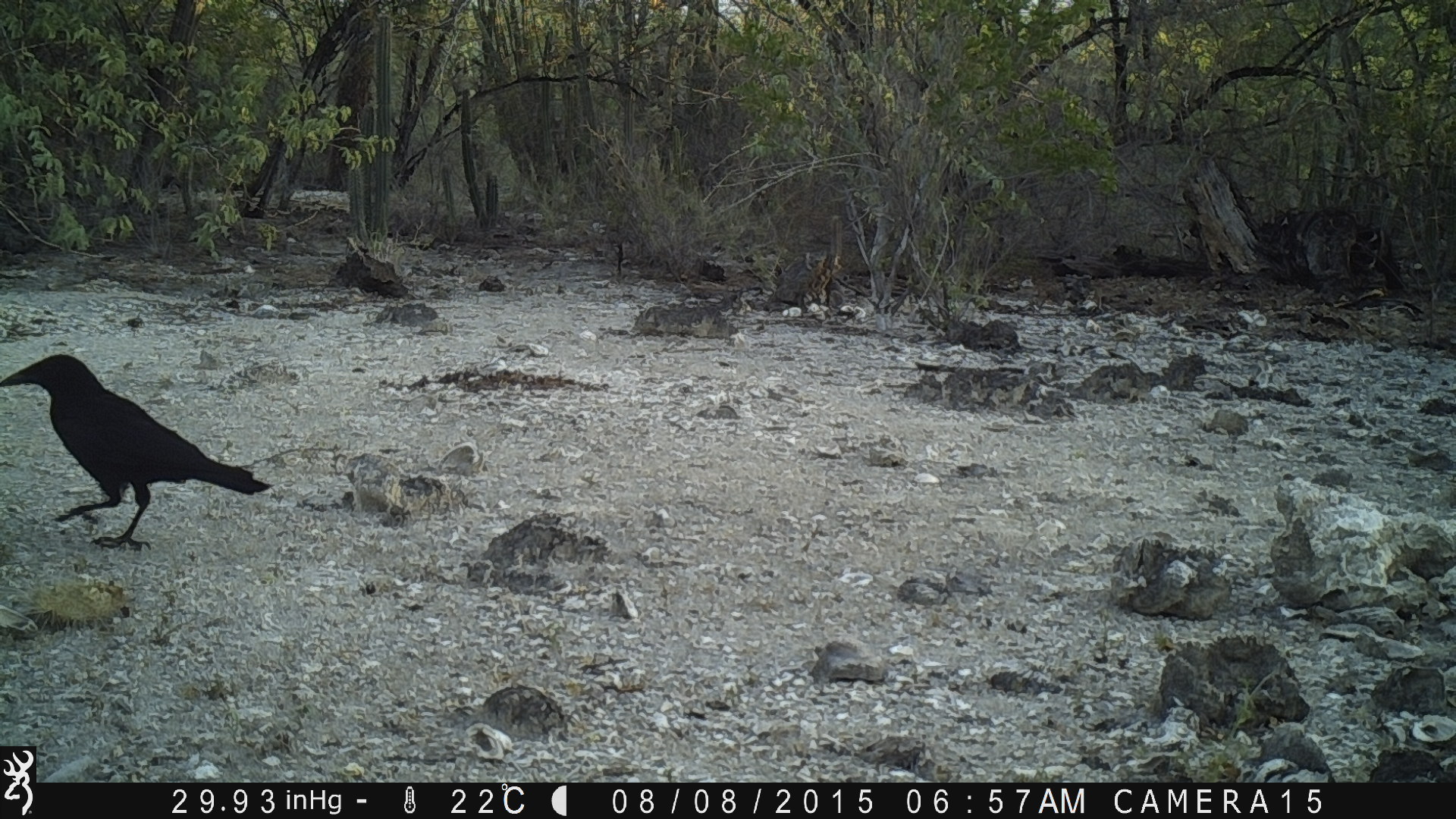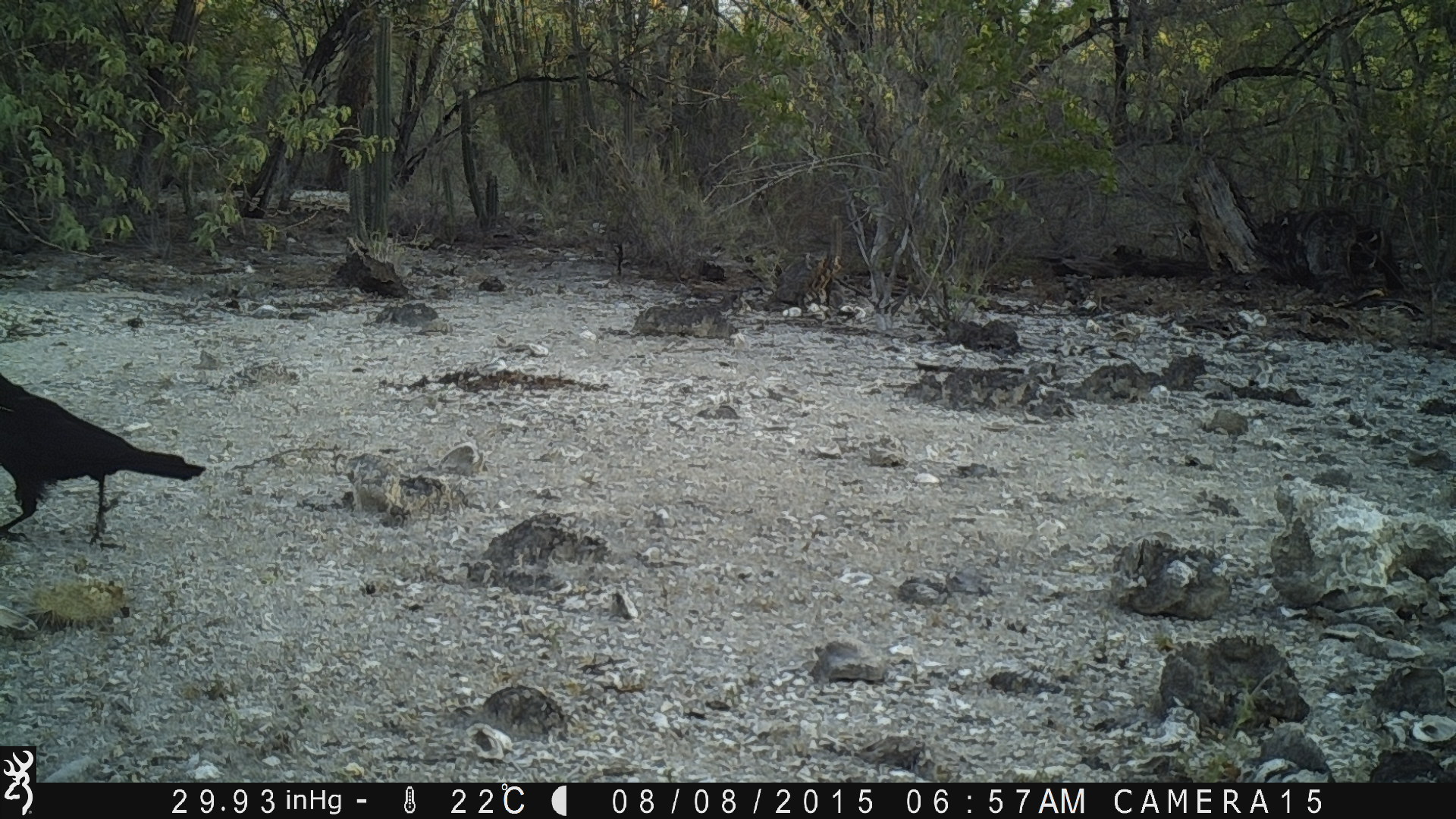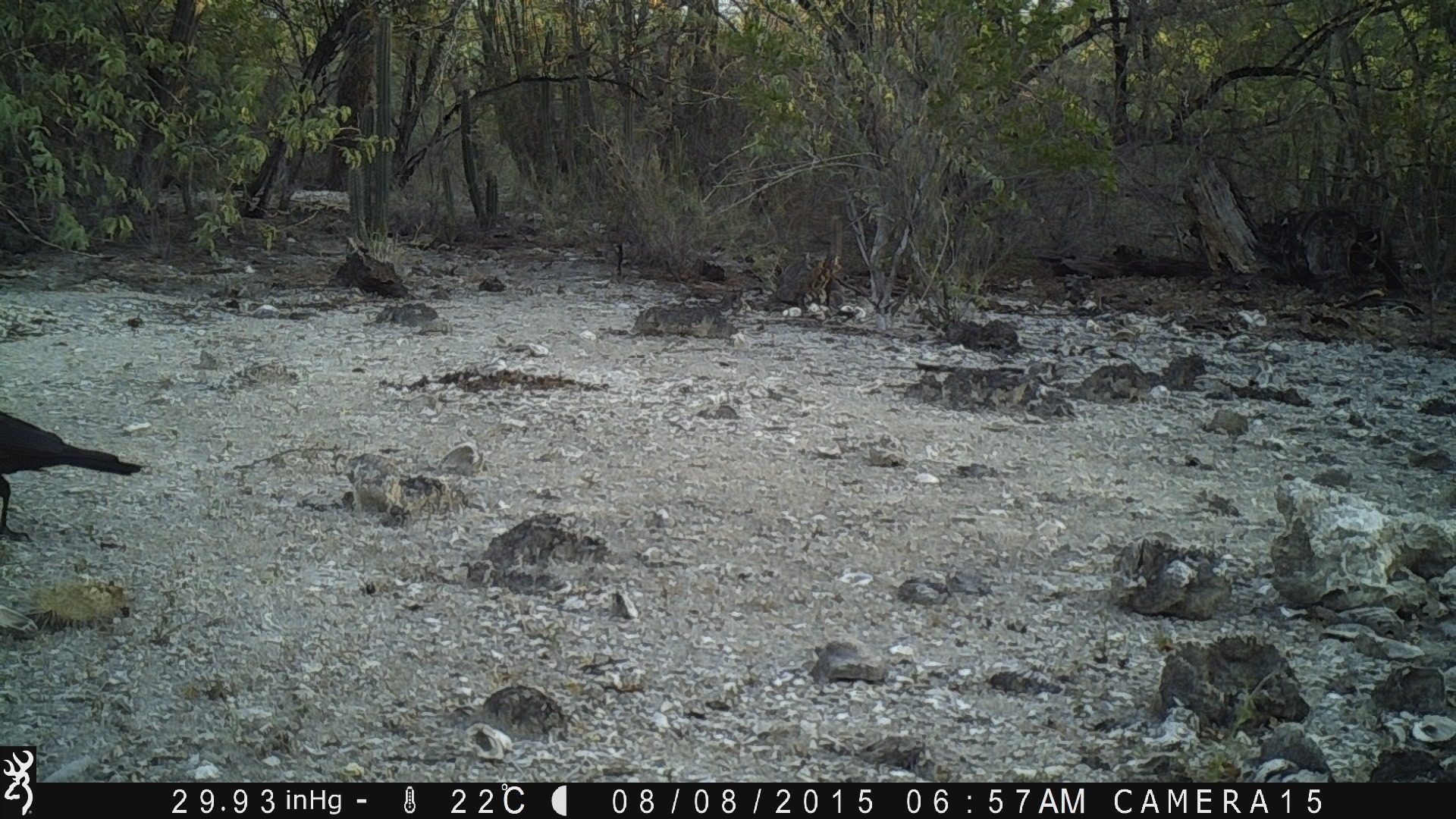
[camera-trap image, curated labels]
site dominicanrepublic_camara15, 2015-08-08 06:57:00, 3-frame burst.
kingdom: Animalia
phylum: Chordata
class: Aves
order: Passeriformes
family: Corvidae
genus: Corvus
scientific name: Corvus corax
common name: raven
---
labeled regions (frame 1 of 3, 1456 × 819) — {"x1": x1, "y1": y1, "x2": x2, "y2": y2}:
raven: {"x1": 1, "y1": 352, "x2": 270, "y2": 554}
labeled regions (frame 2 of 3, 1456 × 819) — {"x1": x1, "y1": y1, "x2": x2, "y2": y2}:
raven: {"x1": 0, "y1": 357, "x2": 205, "y2": 548}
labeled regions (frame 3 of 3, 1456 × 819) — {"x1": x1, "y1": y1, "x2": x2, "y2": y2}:
raven: {"x1": 0, "y1": 397, "x2": 152, "y2": 545}